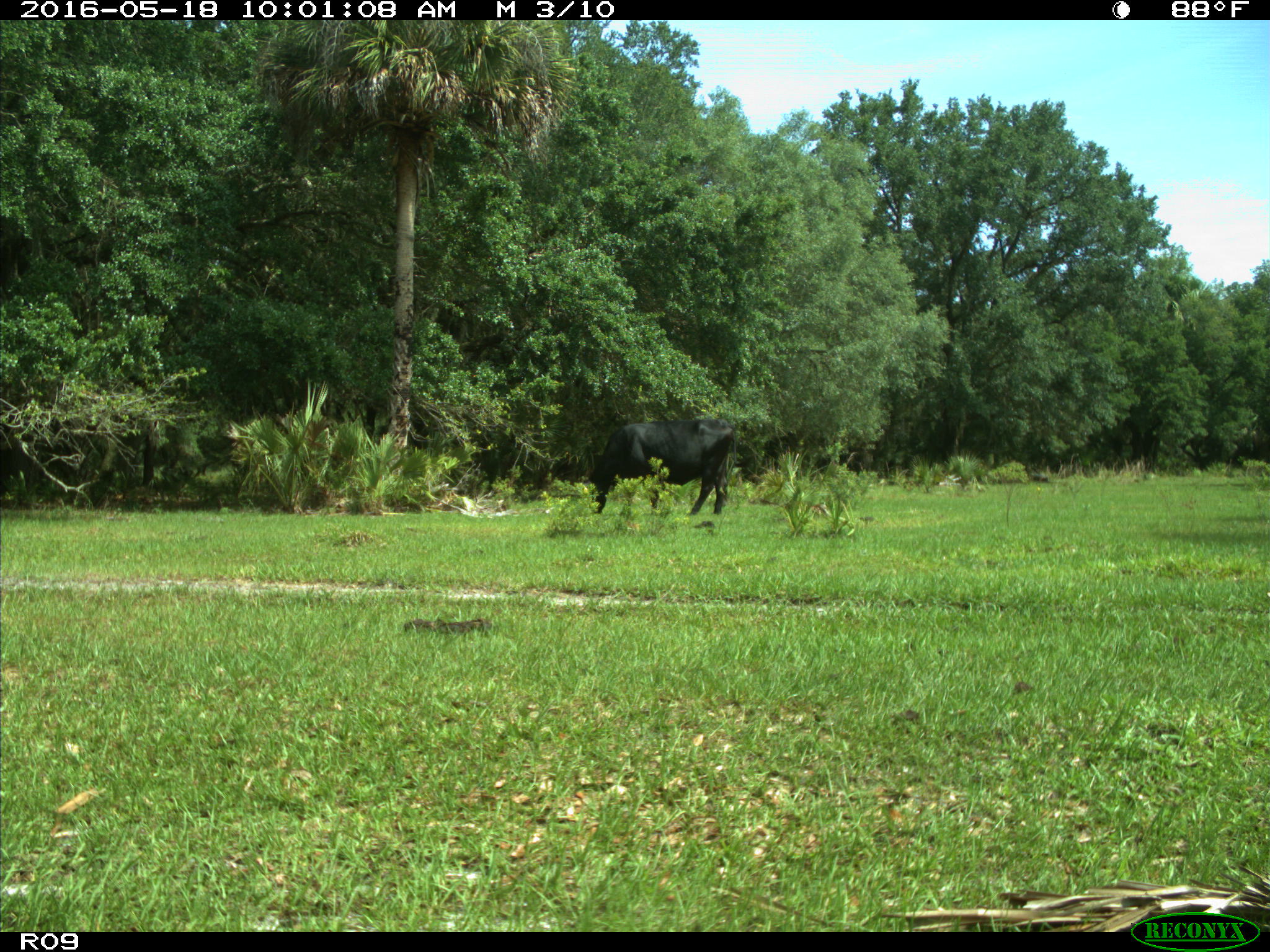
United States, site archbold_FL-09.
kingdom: Animalia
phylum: Chordata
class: Mammalia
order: Artiodactyla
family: Bovidae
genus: Bos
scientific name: Bos taurus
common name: domestic cow